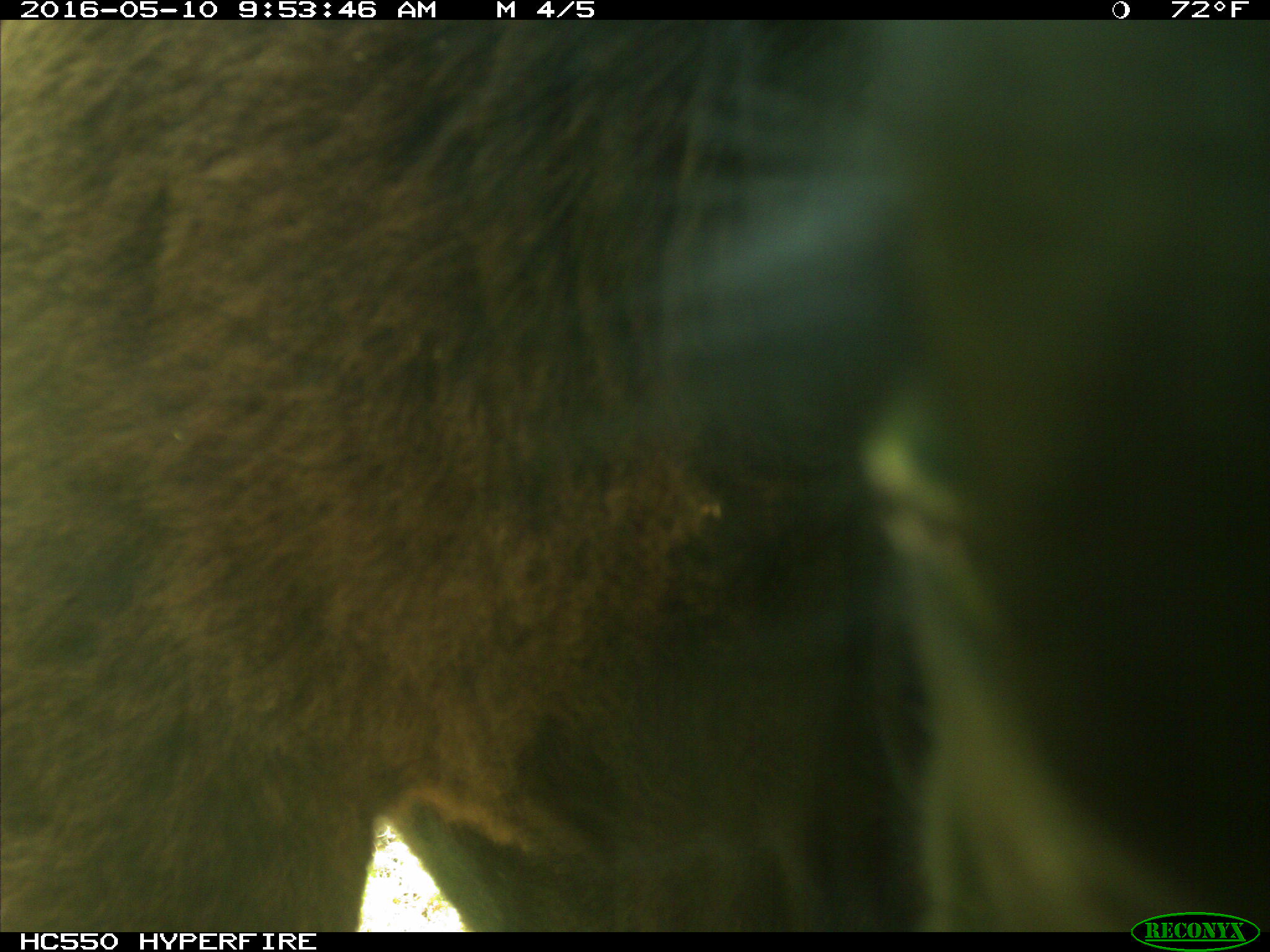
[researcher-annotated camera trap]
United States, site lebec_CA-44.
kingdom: Animalia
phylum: Chordata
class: Mammalia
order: Artiodactyla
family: Bovidae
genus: Bos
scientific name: Bos taurus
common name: domestic cow